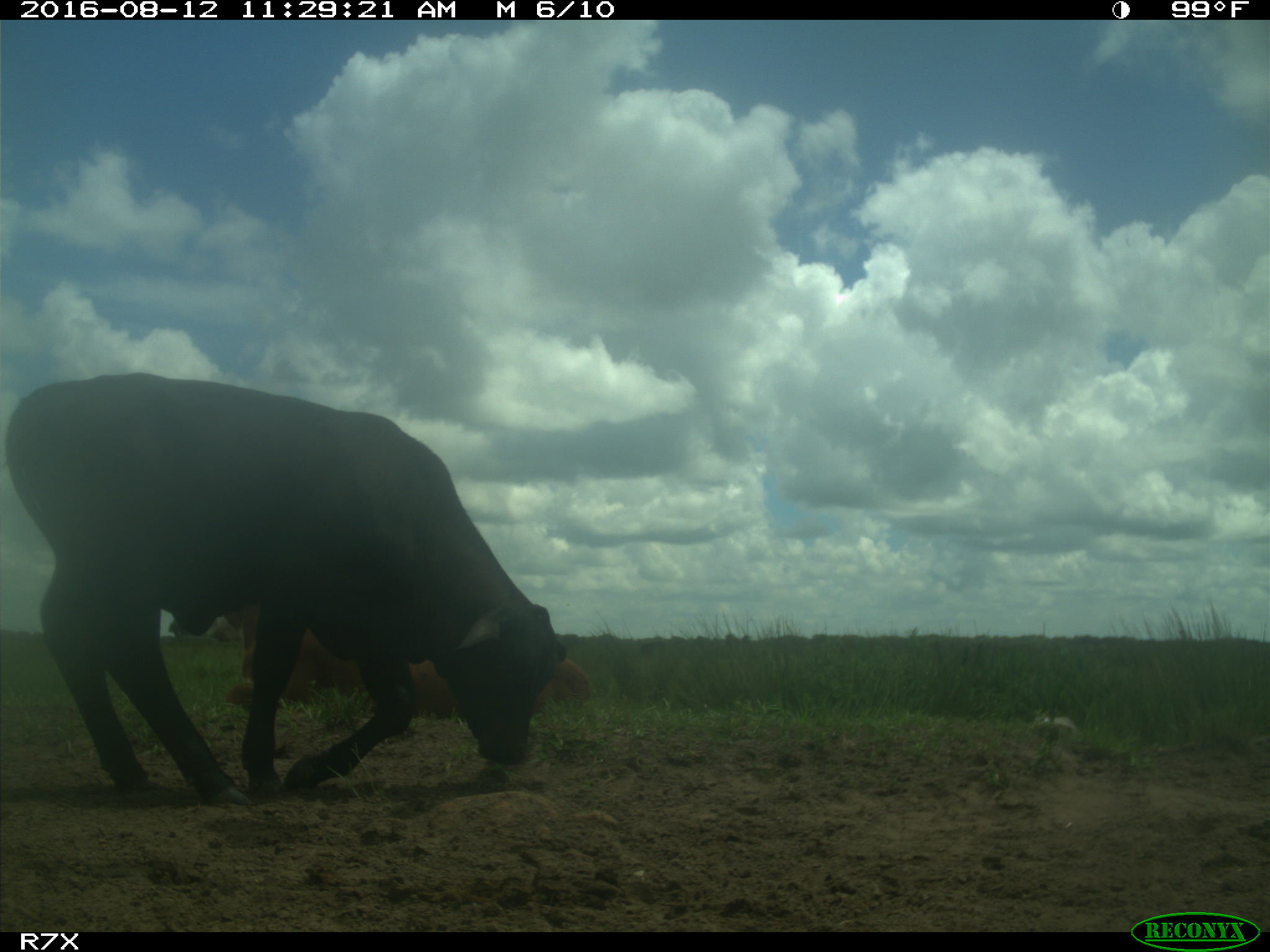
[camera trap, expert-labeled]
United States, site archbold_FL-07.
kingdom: Animalia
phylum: Chordata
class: Mammalia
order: Artiodactyla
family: Bovidae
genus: Bos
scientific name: Bos taurus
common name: domestic cow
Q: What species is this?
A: Bos taurus (domestic cow).